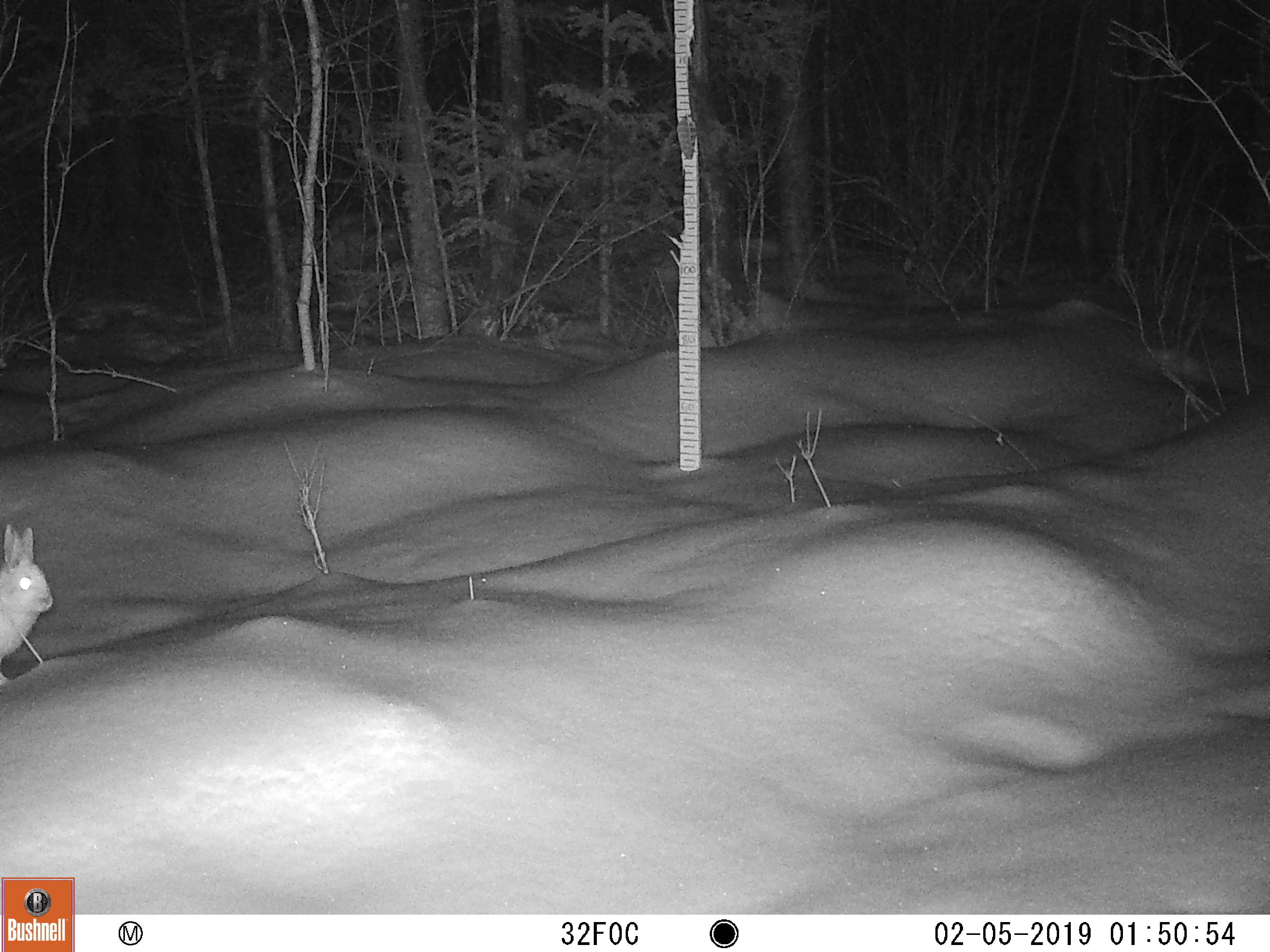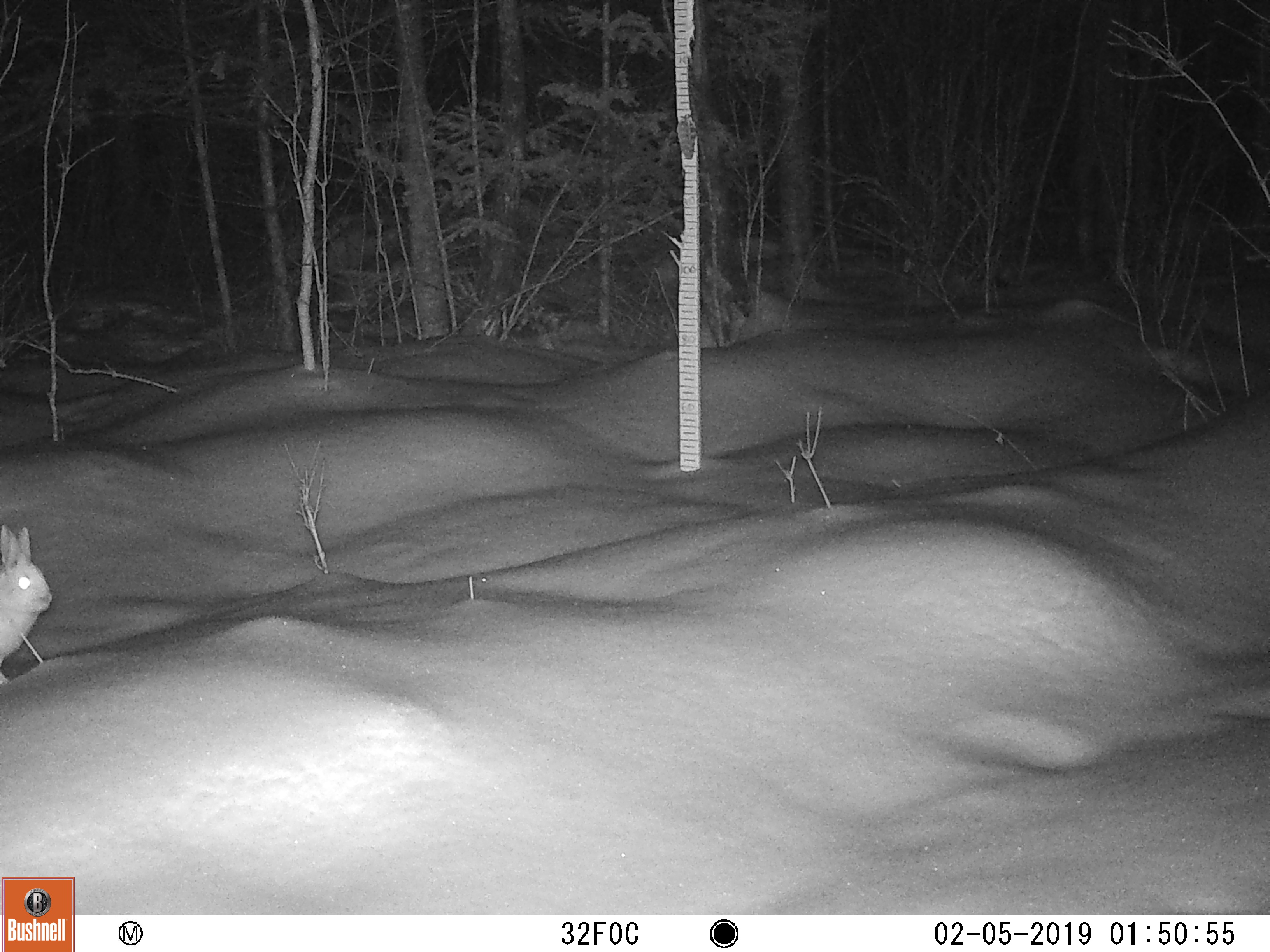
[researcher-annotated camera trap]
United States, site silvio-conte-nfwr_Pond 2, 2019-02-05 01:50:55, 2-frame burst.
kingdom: Animalia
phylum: Chordata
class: Mammalia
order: Lagomorpha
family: Leporidae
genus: Lepus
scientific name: Lepus americanus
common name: snowshoe hare